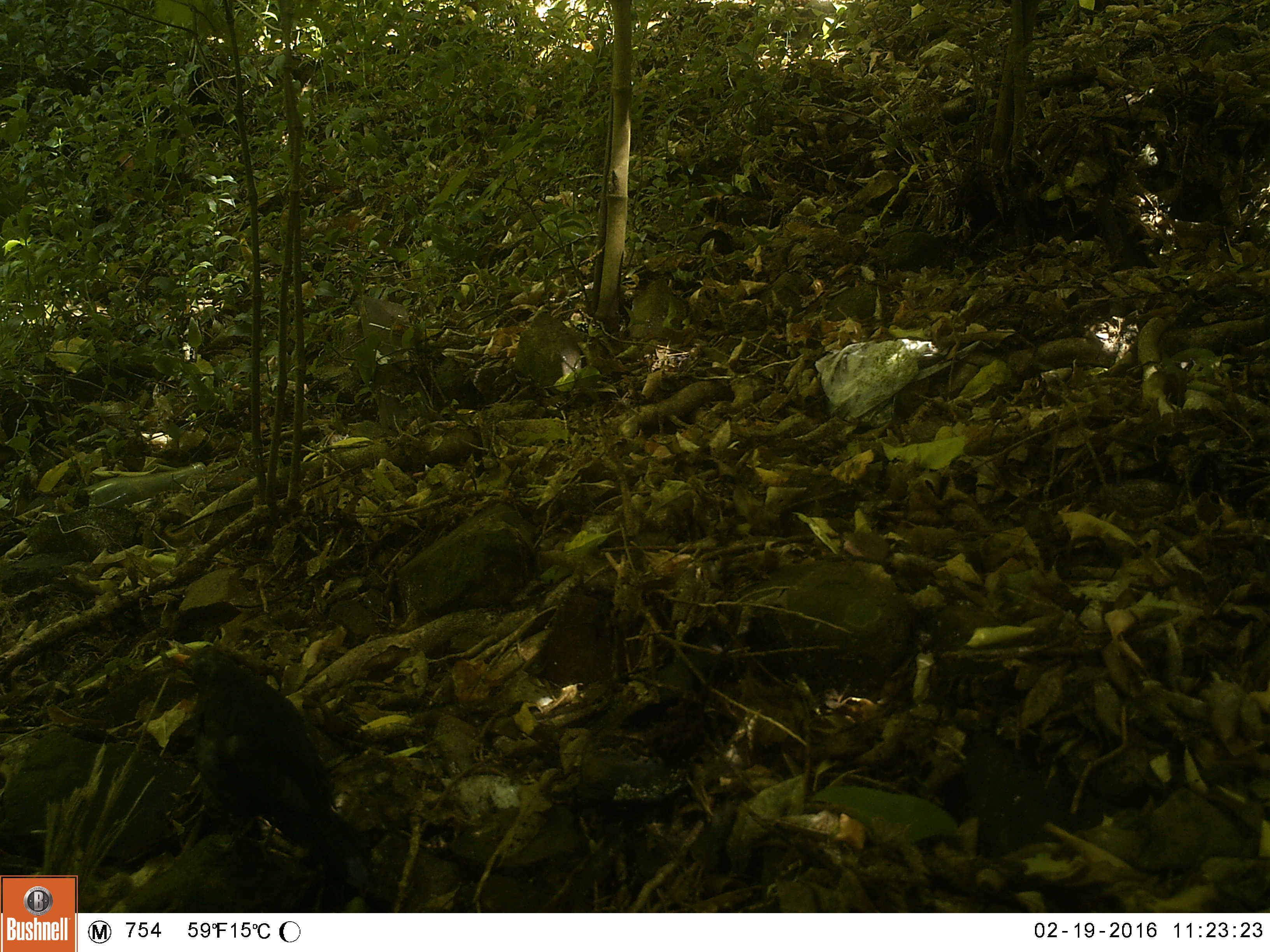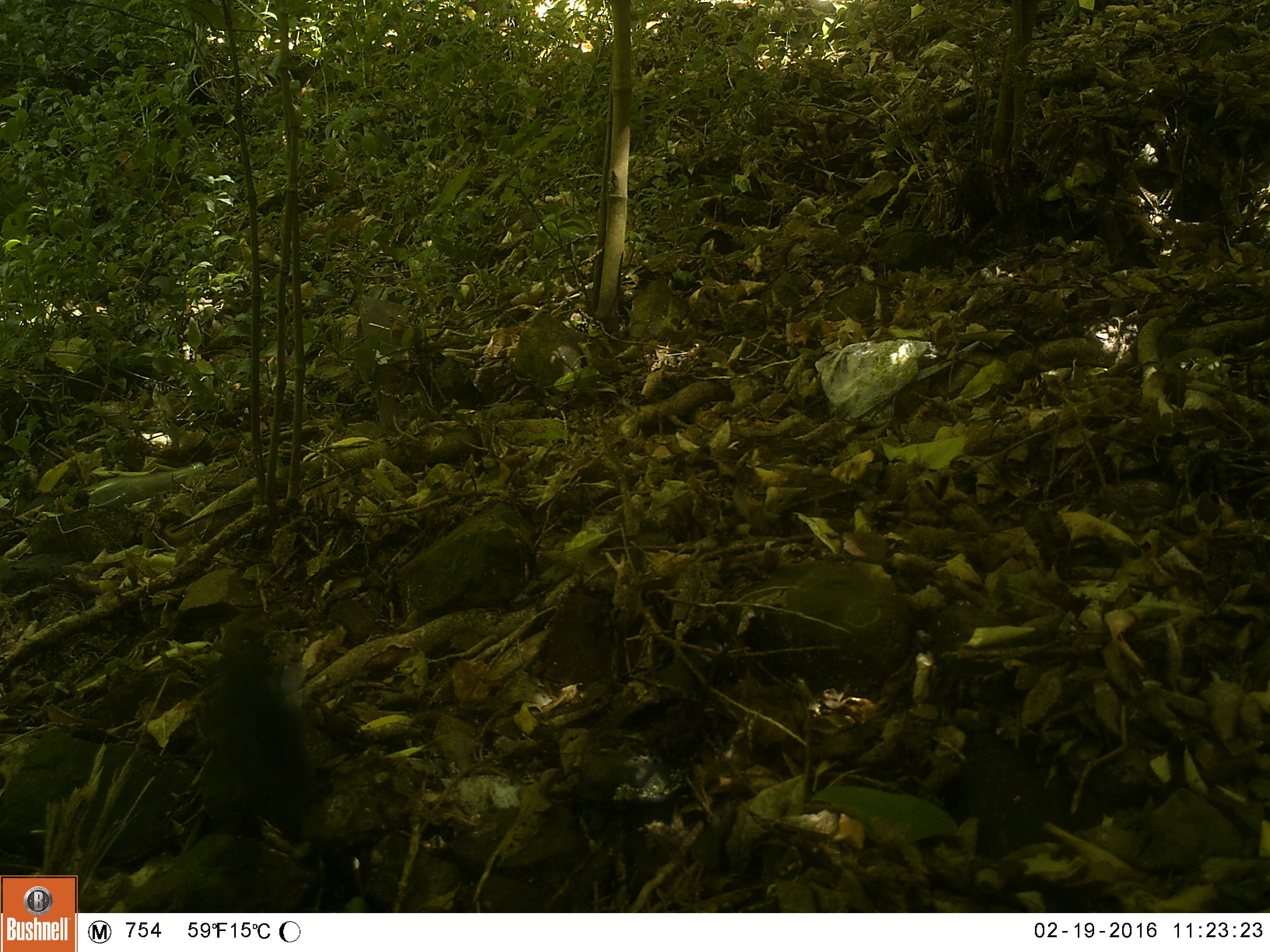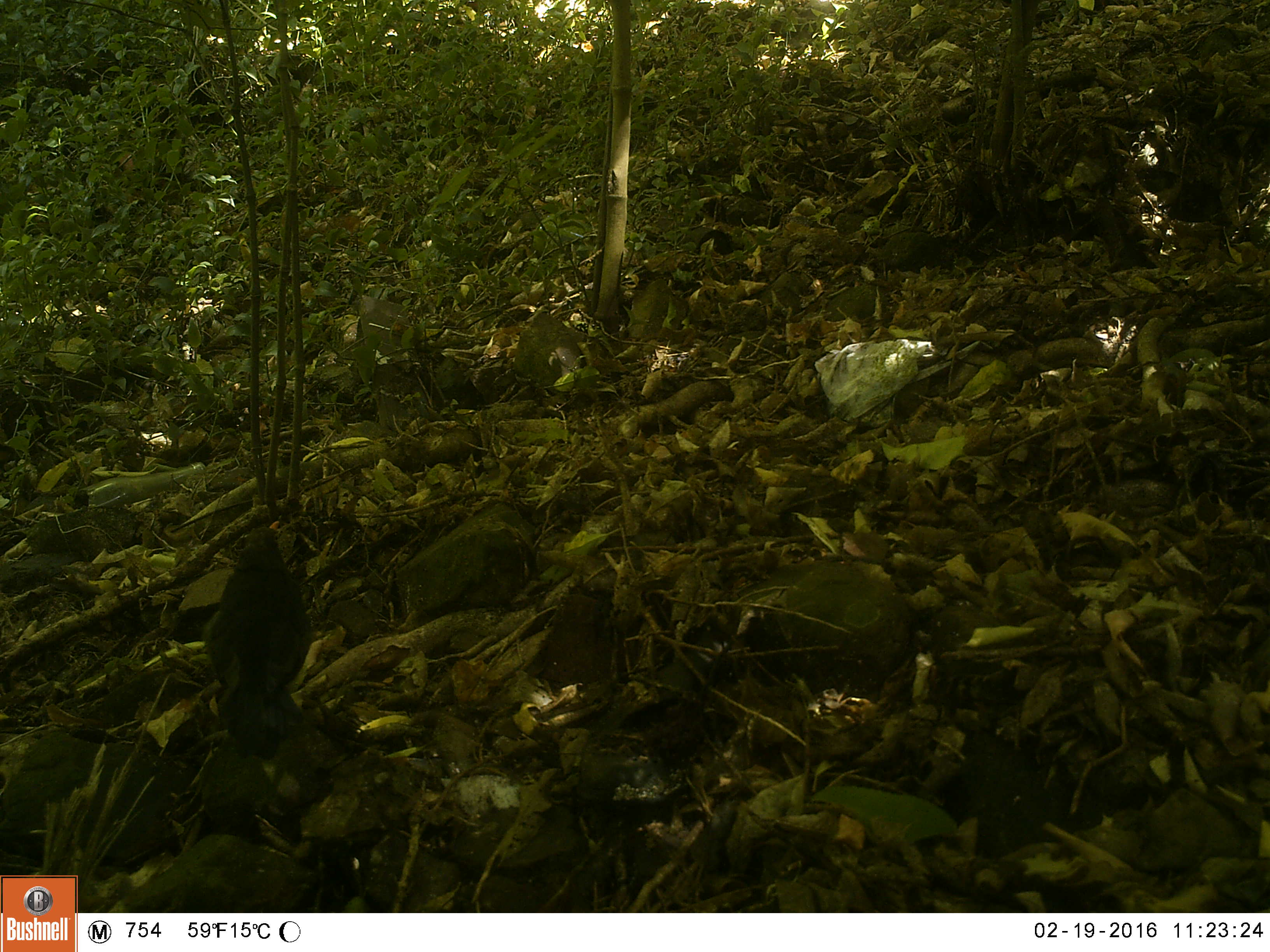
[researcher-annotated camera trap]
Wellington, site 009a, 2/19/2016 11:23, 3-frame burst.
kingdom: Animalia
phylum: Chordata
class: Aves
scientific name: Aves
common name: bird